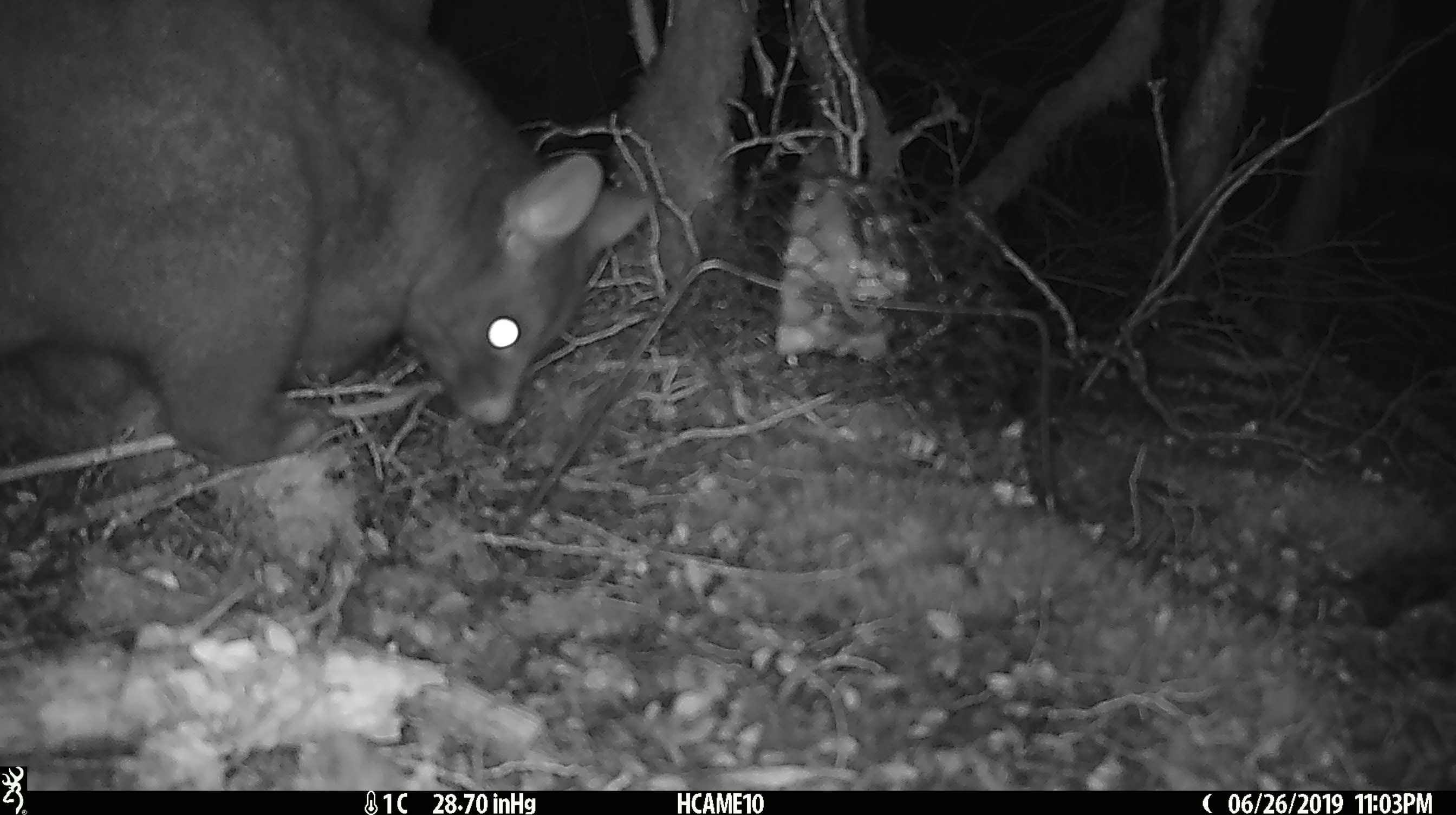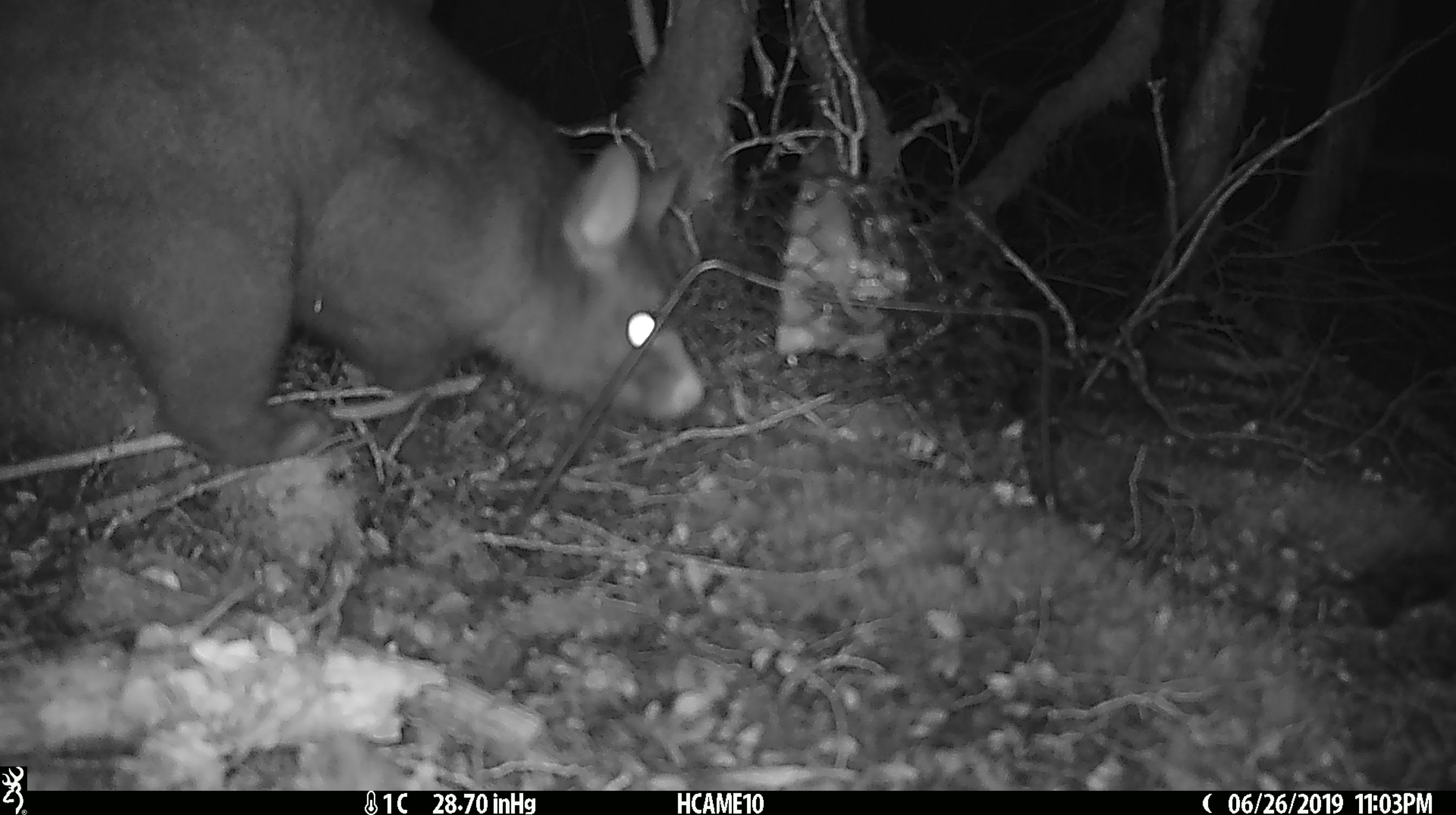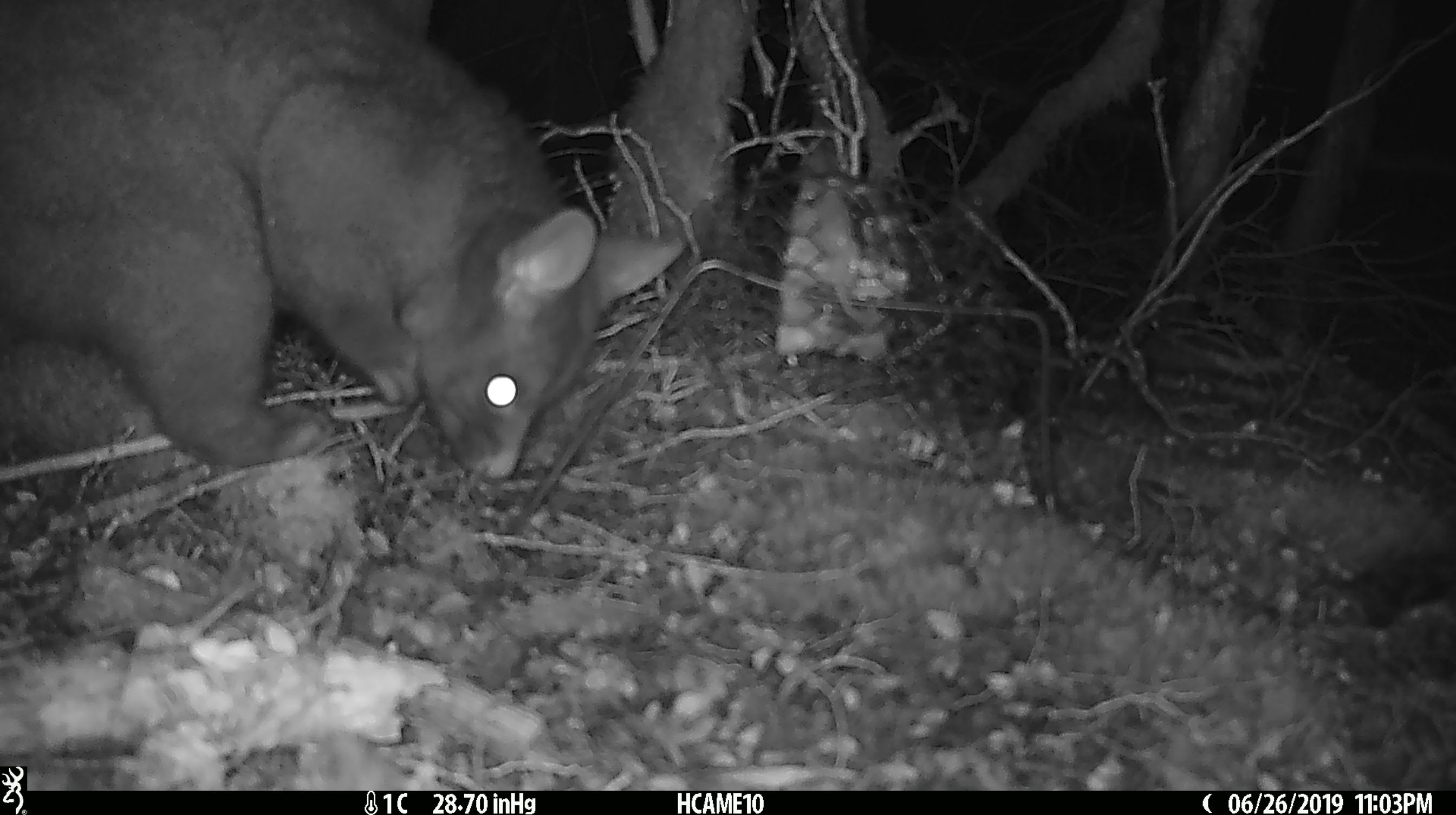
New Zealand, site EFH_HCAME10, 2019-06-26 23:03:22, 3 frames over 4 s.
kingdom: Animalia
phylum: Chordata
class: Mammalia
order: Diprotodontia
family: Phalangeridae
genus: Trichosurus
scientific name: Trichosurus vulpecula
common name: common brushtail possum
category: possum